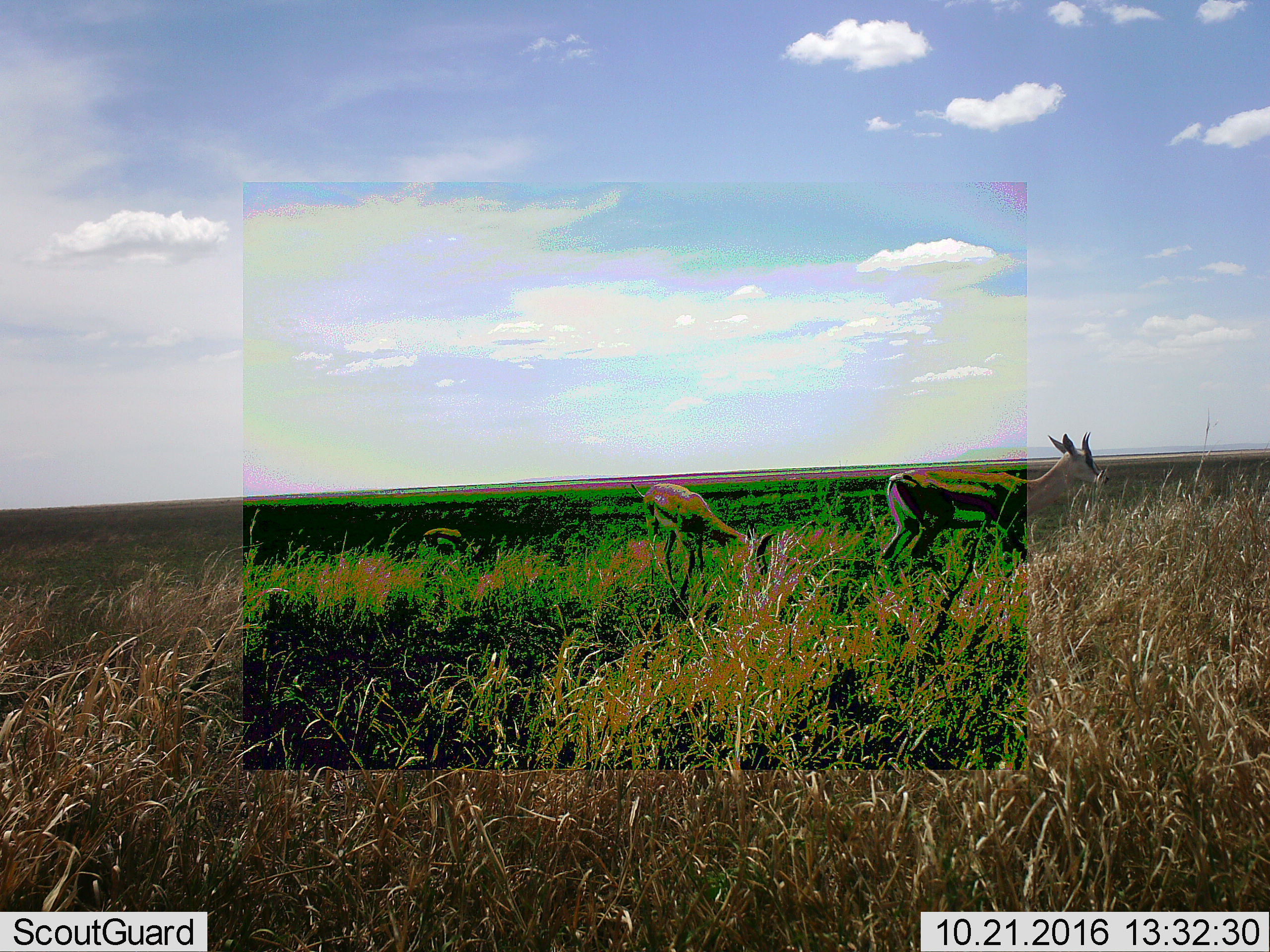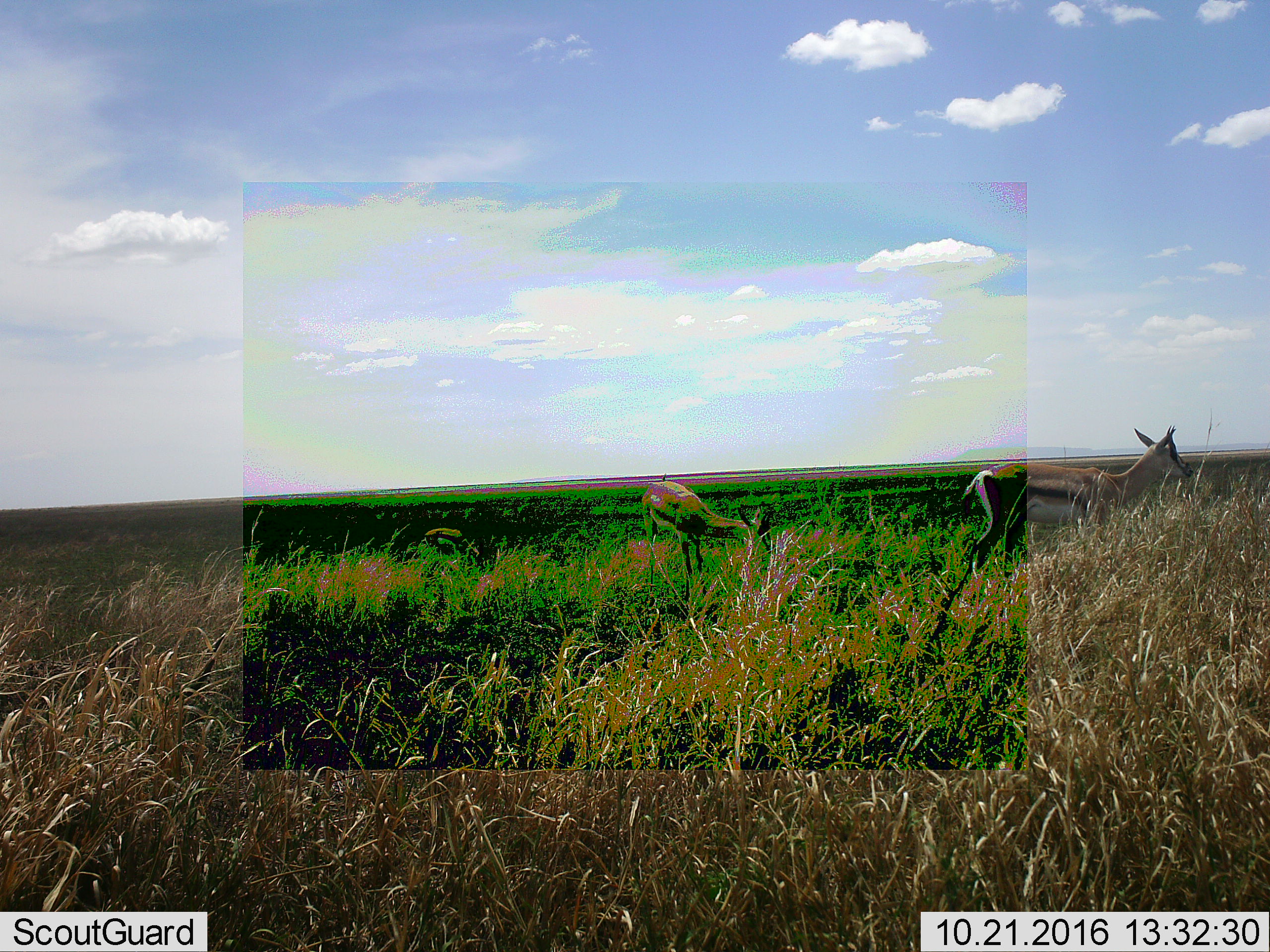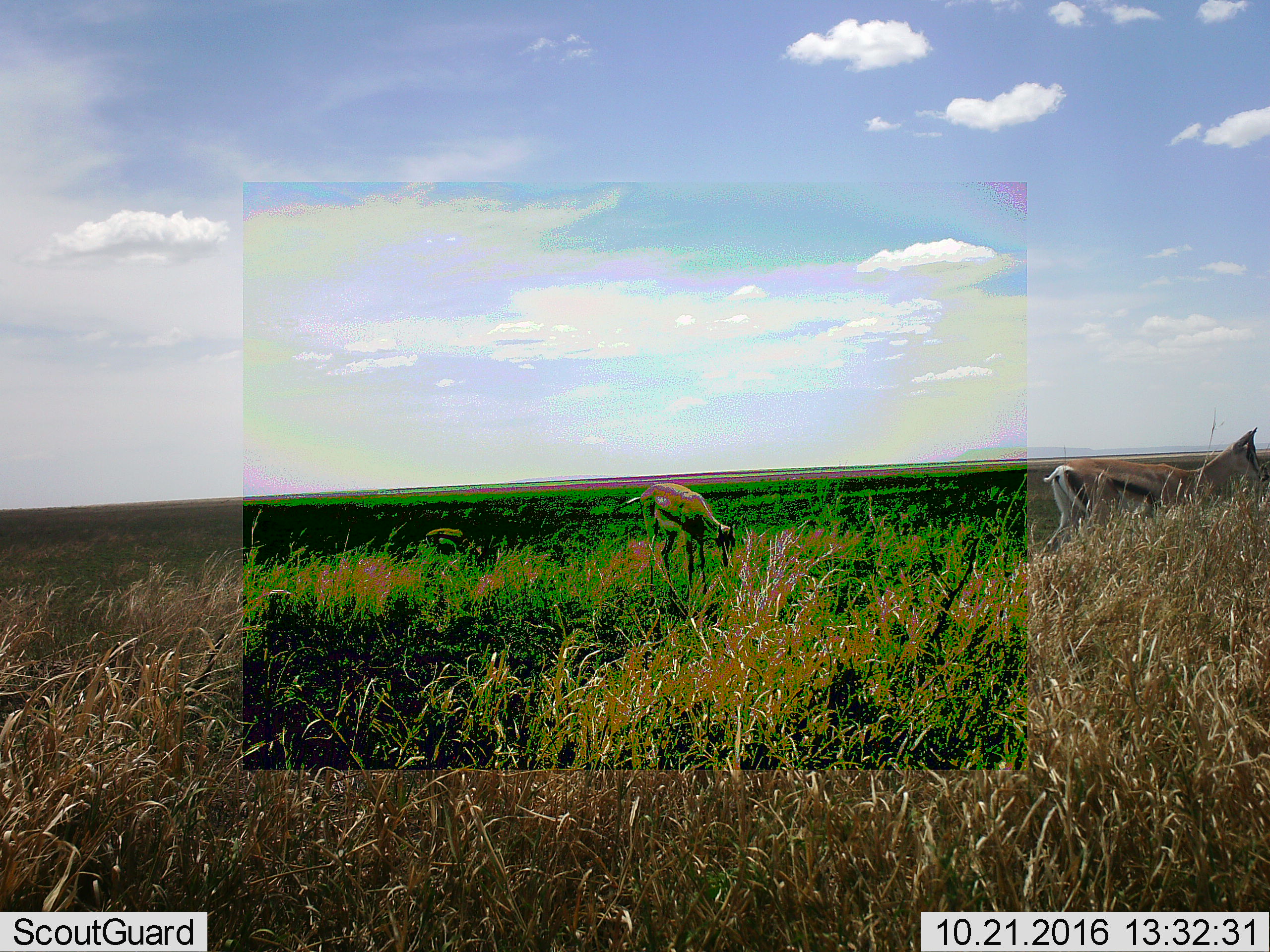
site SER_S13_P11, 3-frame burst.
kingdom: Animalia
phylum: Chordata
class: Mammalia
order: Artiodactyla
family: Bovidae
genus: Eudorcas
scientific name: Eudorcas thomsonii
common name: thomson's gazelle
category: gazellethomsons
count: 2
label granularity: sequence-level